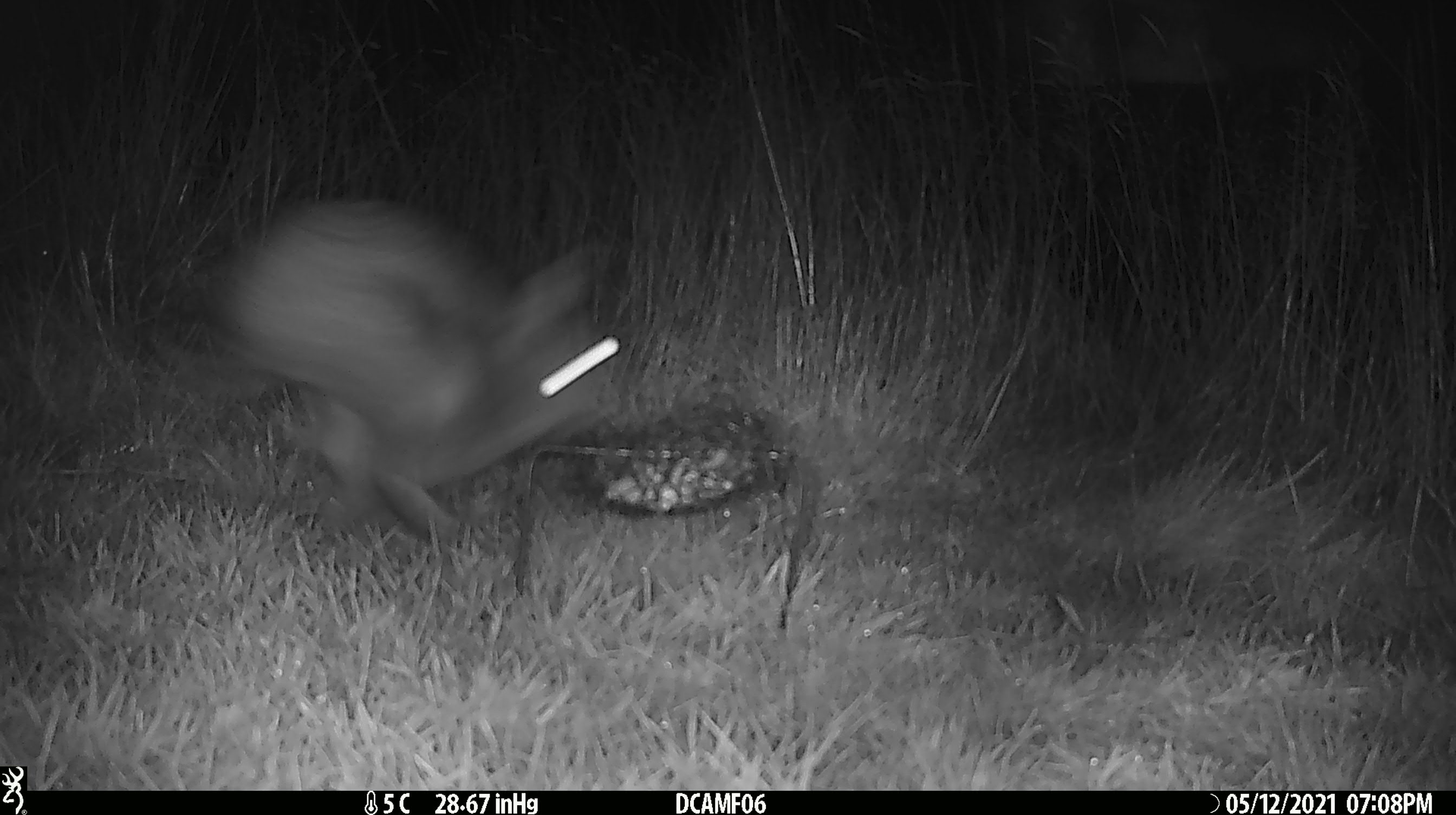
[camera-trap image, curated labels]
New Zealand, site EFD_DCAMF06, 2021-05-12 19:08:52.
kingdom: Animalia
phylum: Chordata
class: Mammalia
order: Lagomorpha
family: Leporidae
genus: Oryctolagus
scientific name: Oryctolagus cuniculus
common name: european rabbit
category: rabbit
Rabbit (european rabbit) (Oryctolagus cuniculus).